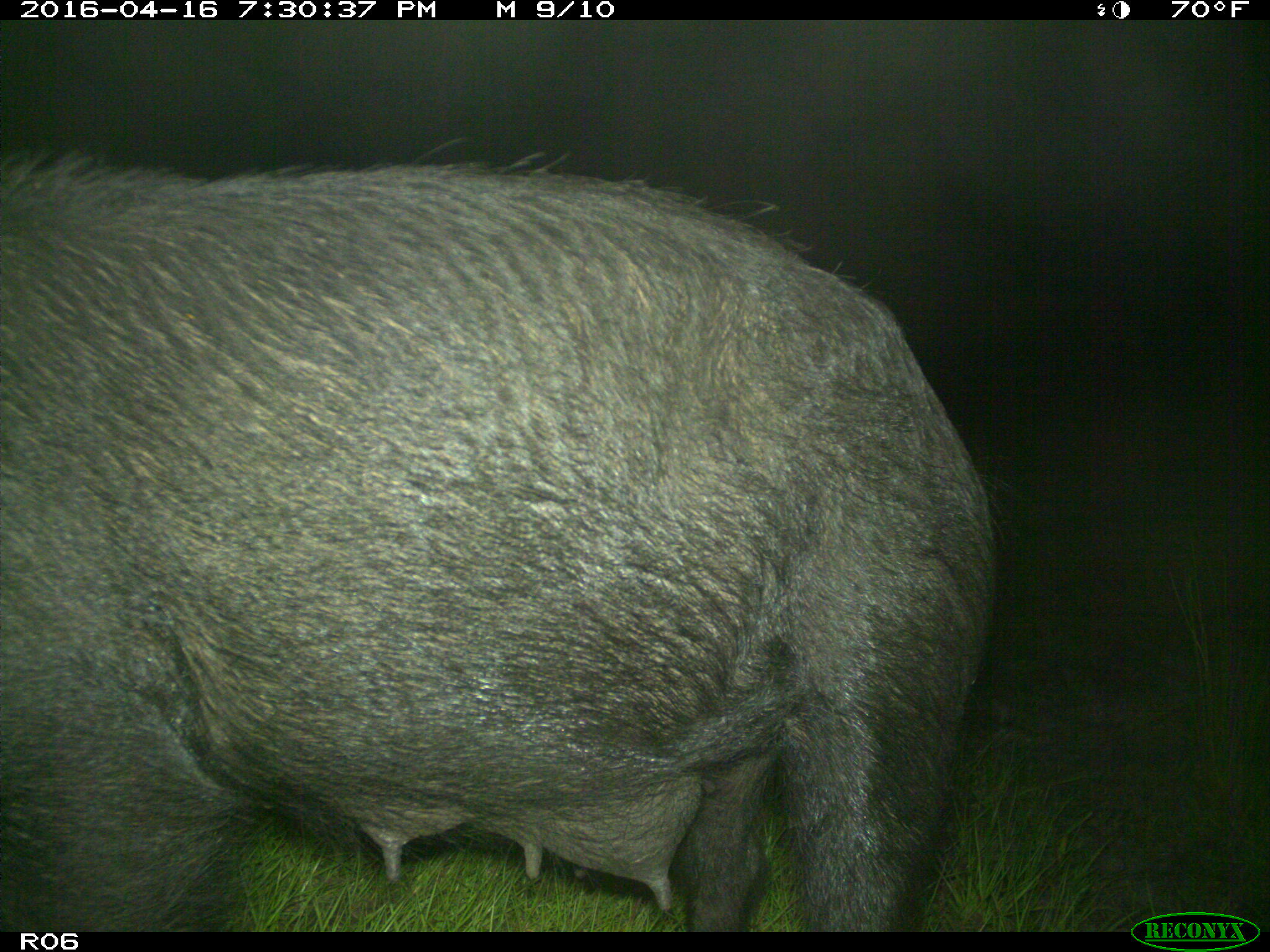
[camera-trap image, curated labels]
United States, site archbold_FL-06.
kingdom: Animalia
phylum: Chordata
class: Mammalia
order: Artiodactyla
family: Suidae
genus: Sus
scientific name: Sus scrofa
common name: wild boar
Sus scrofa (wild boar).